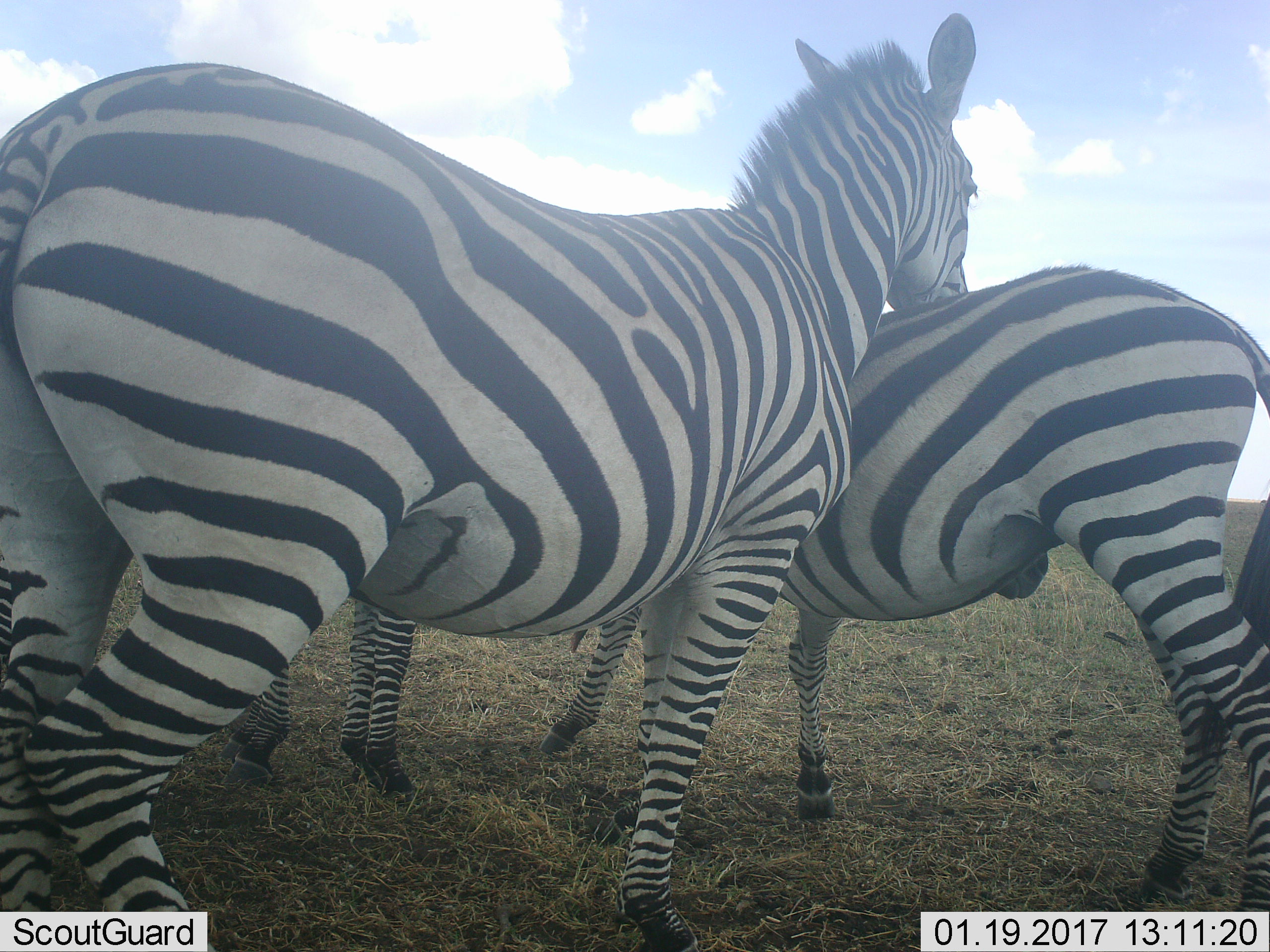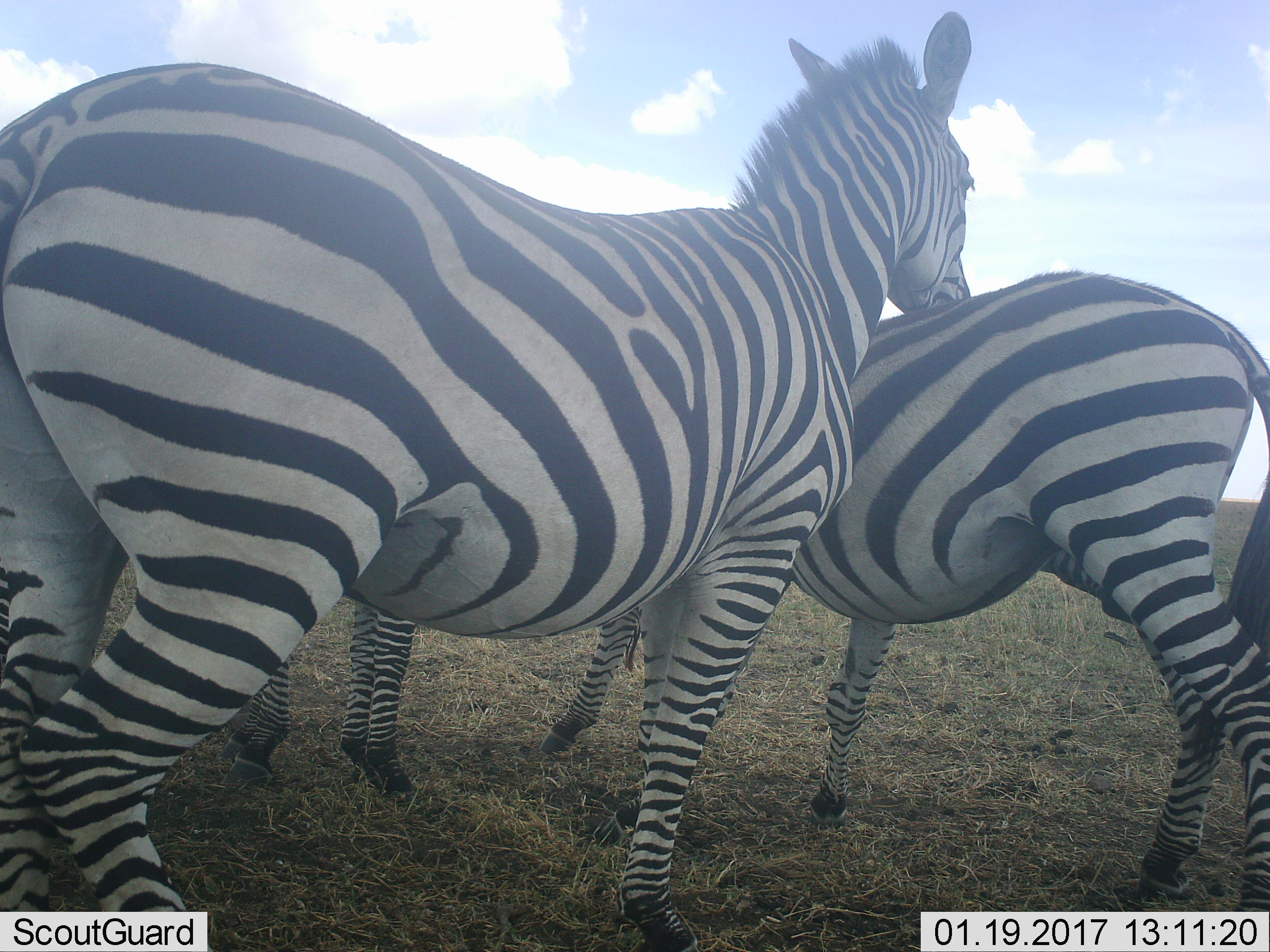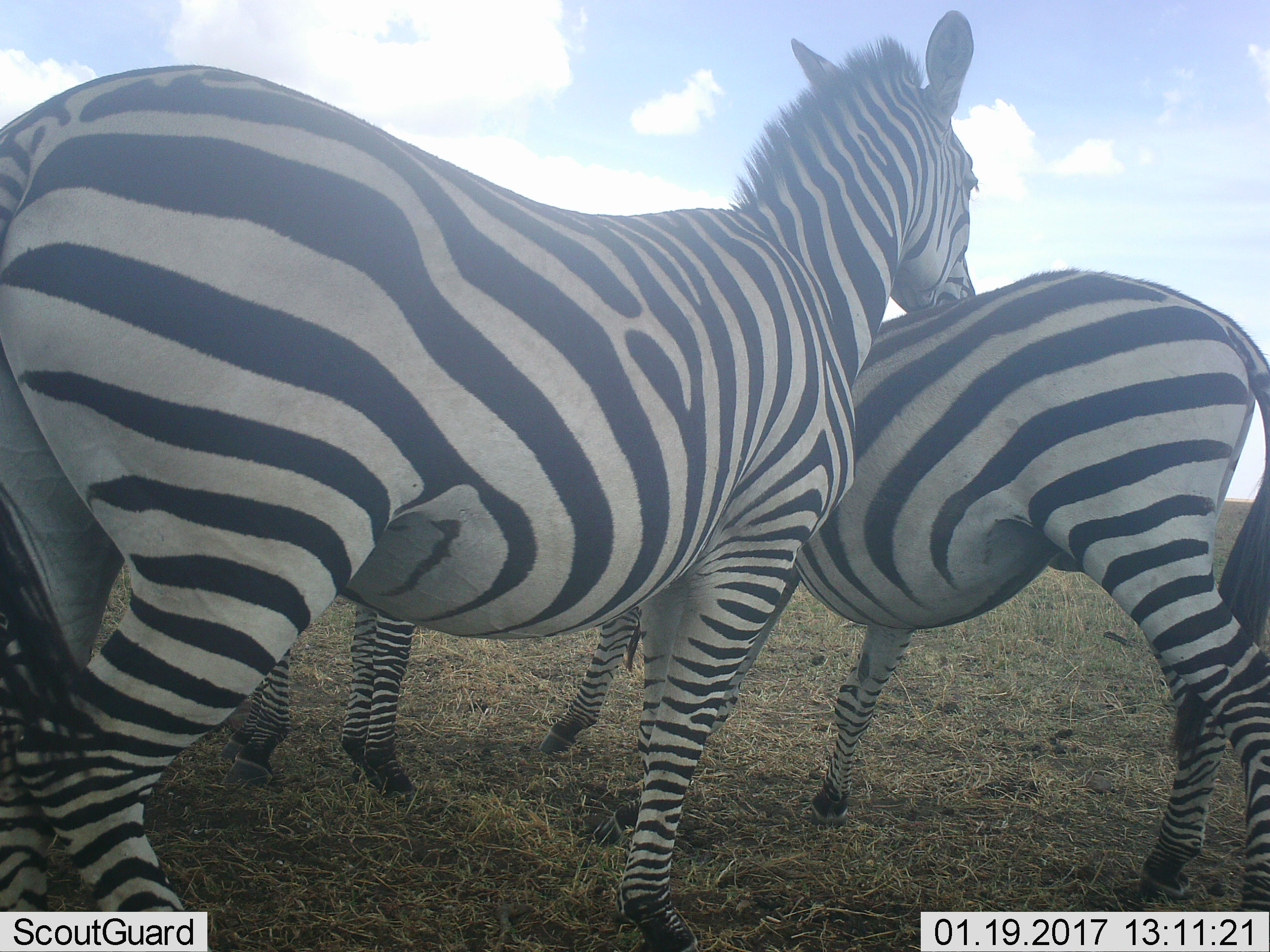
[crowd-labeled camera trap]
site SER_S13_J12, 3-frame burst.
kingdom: Animalia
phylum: Chordata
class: Mammalia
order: Perissodactyla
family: Equidae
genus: Equus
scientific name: Equus quagga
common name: plains zebra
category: zebraplains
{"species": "zebraplains (plains zebra) (Equus quagga)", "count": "3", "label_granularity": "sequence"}